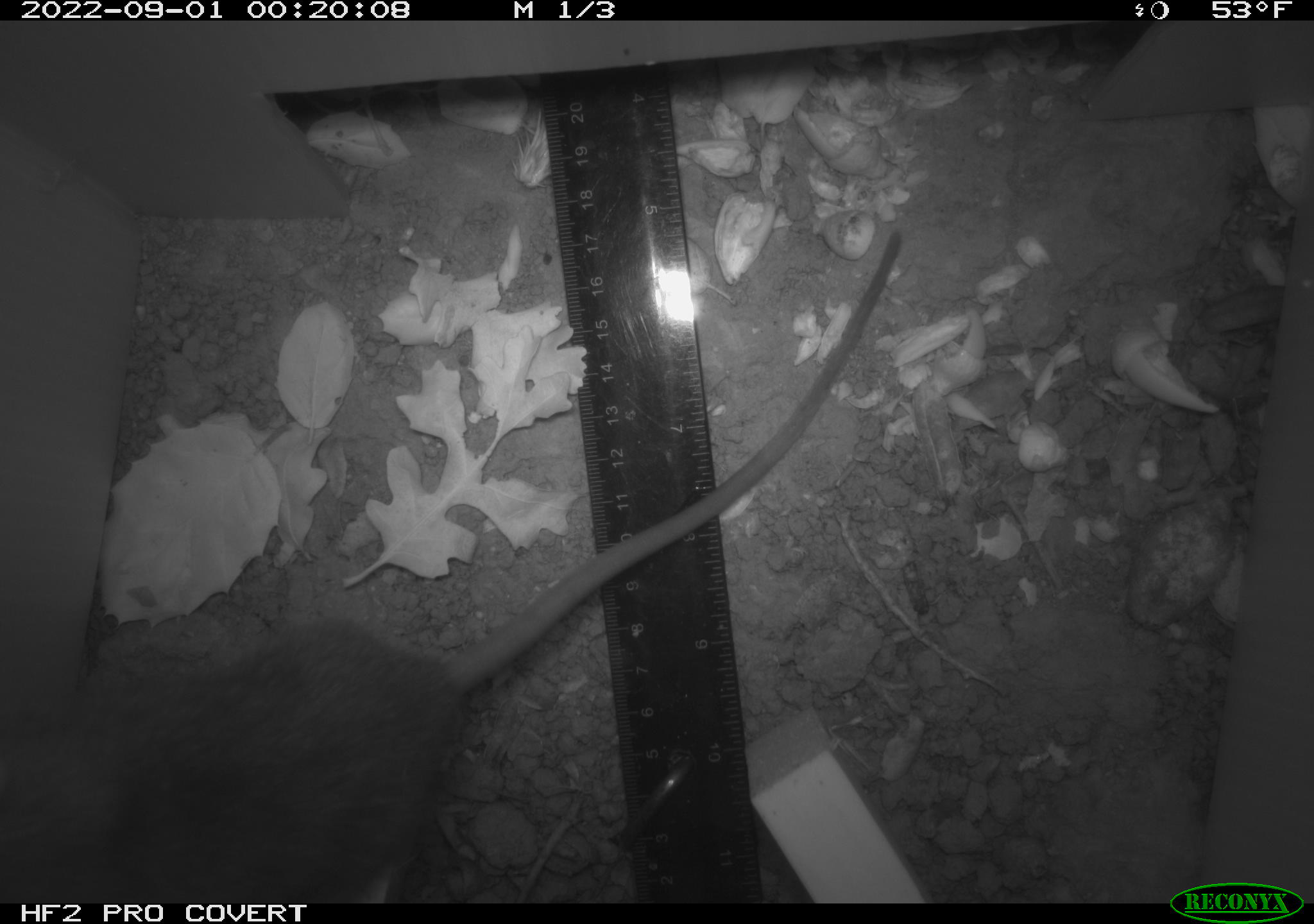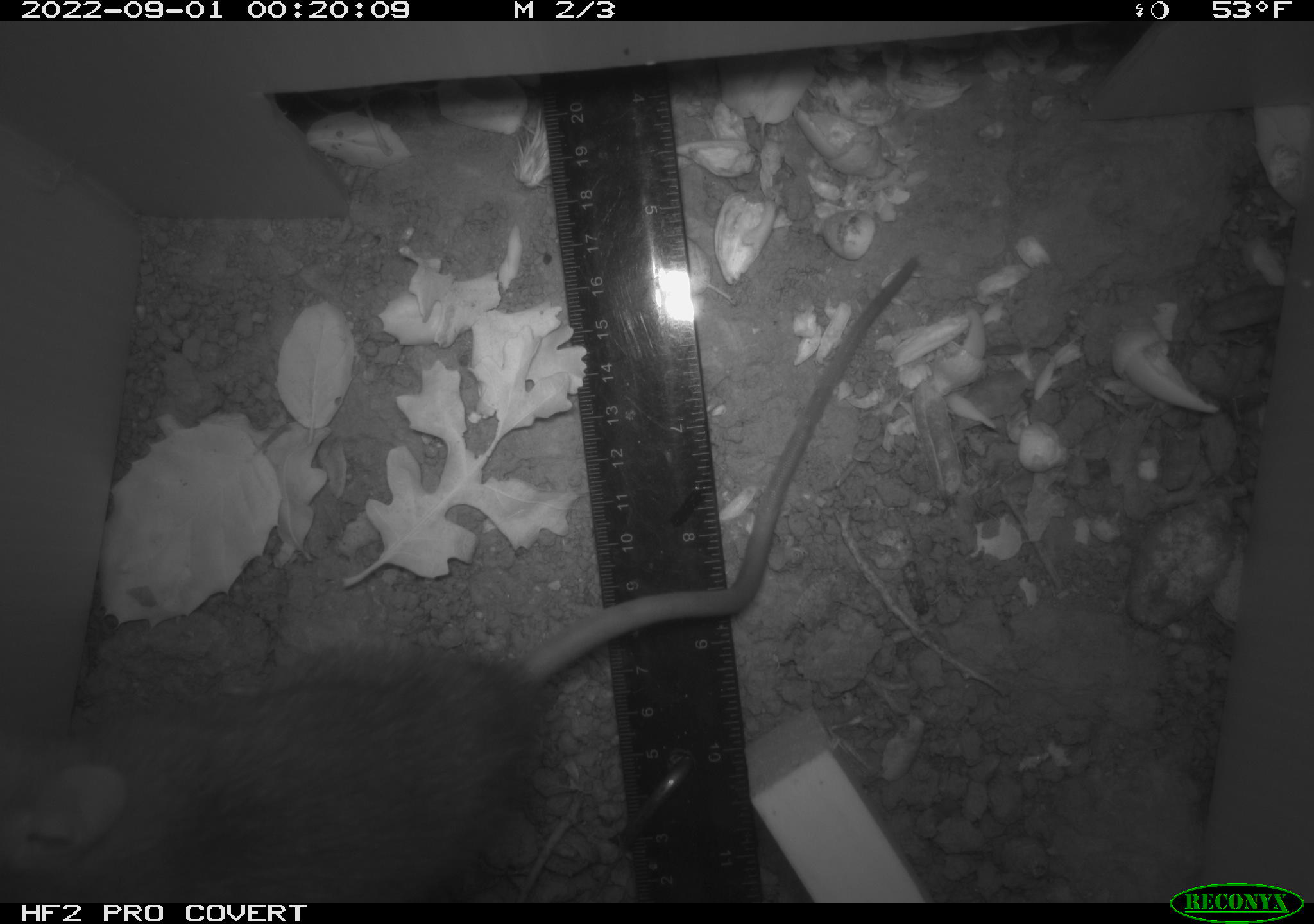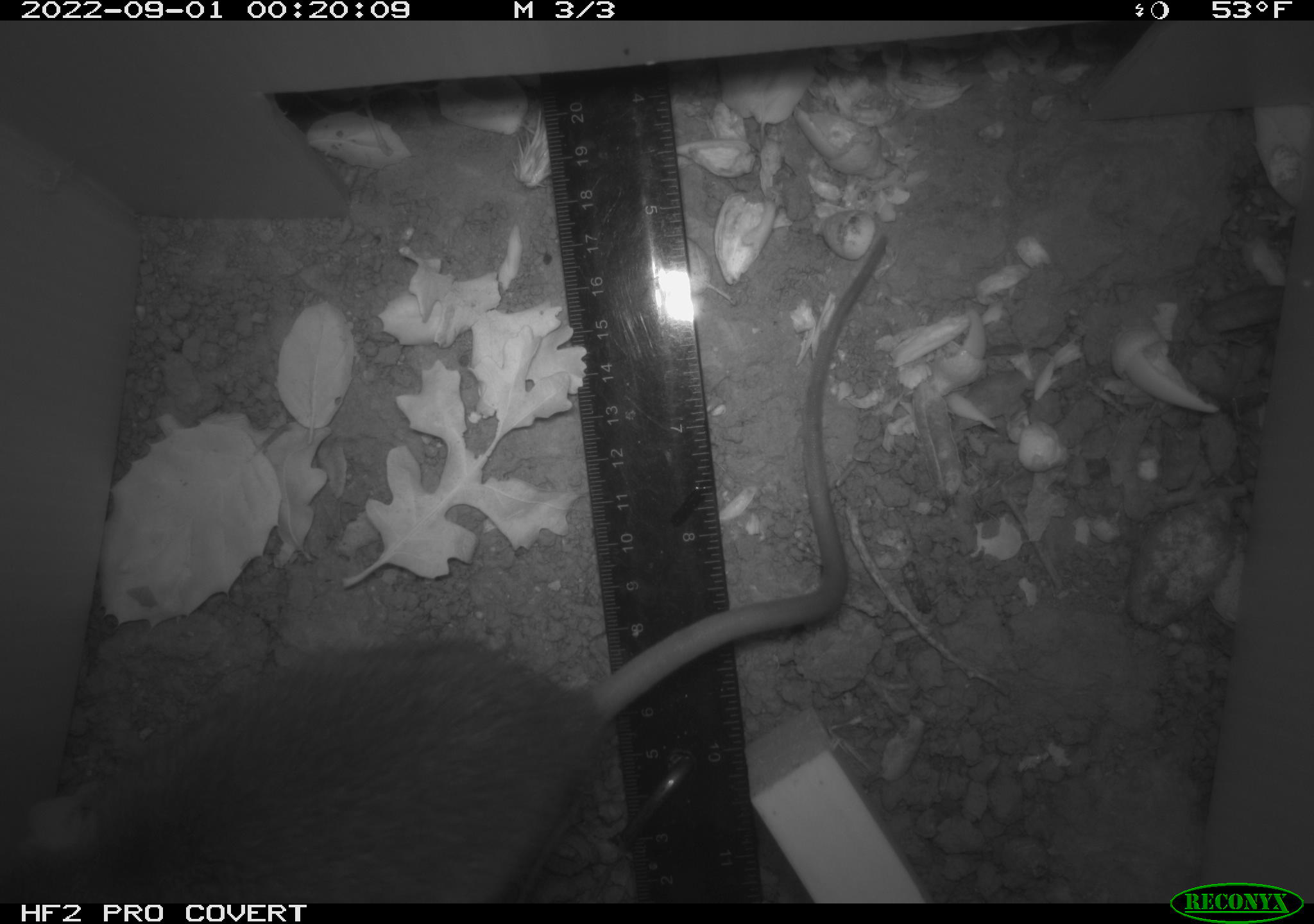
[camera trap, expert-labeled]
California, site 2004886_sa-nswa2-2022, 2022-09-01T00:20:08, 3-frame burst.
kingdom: Animalia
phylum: Chordata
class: Mammalia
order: Rodentia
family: Muridae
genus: Rattus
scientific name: Rattus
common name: rat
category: rattus species